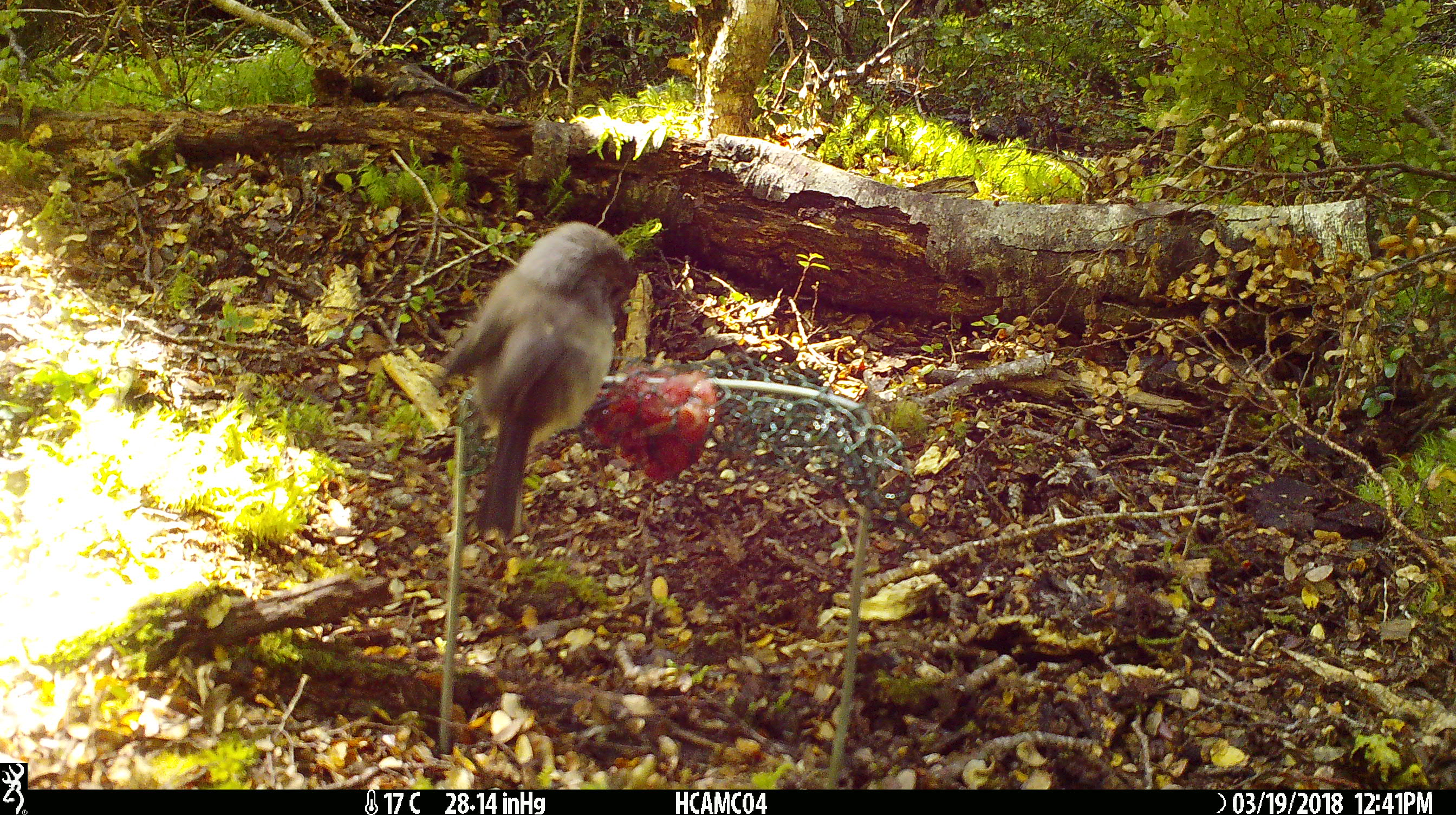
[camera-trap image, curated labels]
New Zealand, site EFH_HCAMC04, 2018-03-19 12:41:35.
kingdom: Animalia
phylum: Chordata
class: Aves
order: Passeriformes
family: Petroicidae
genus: Petroica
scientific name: Petroica macrocephala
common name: tomtit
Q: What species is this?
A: Tomtit (Petroica macrocephala).